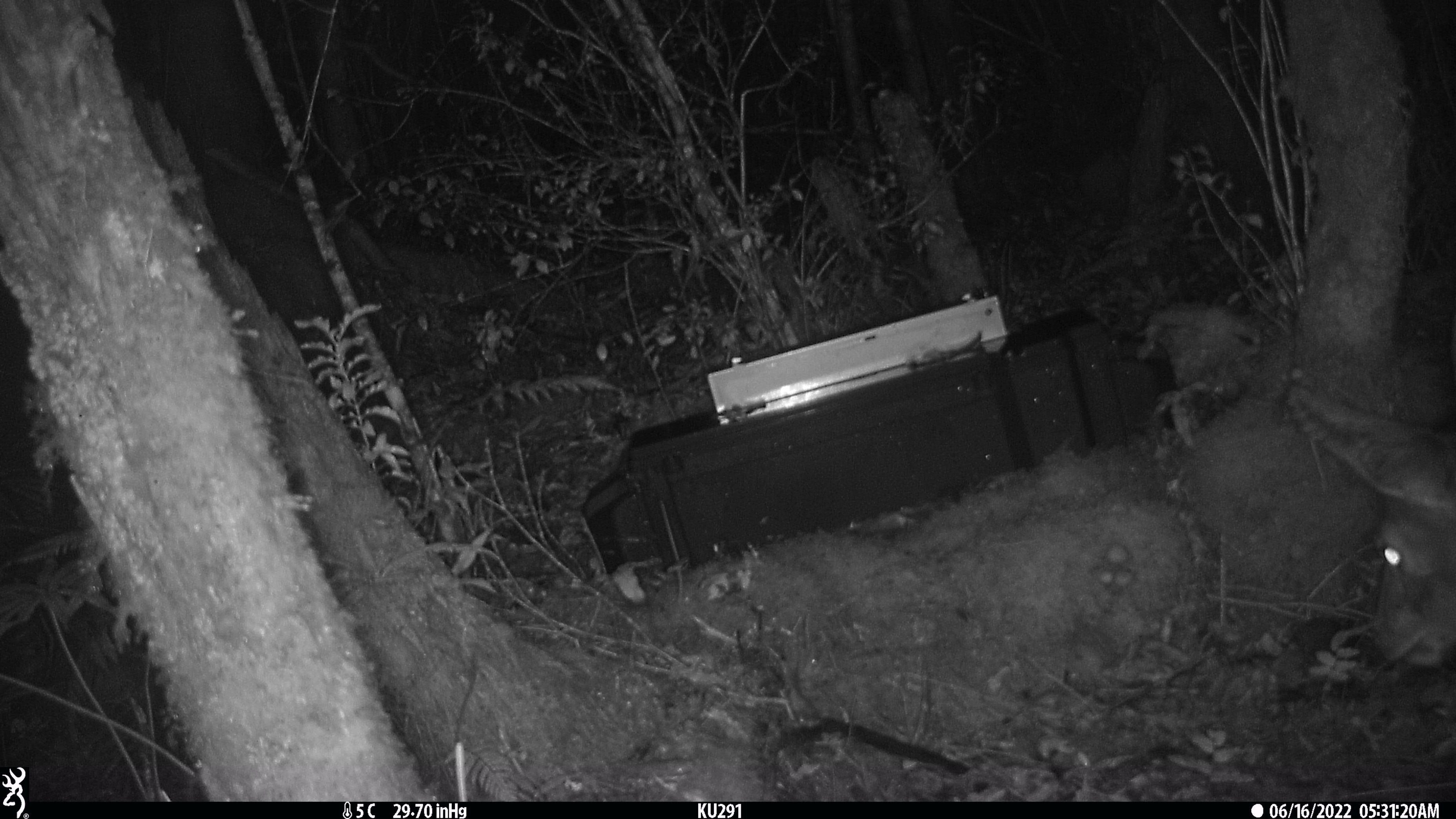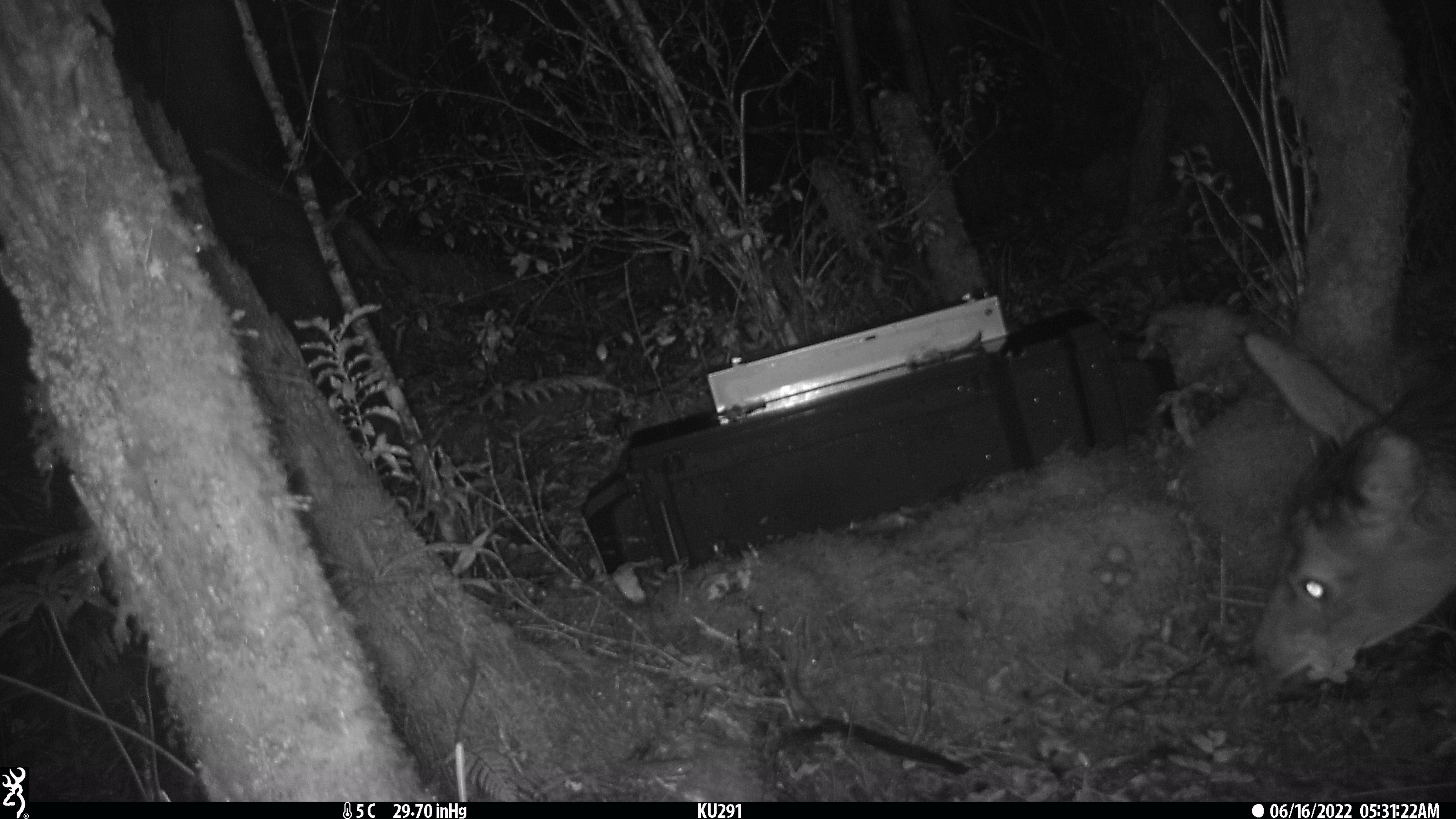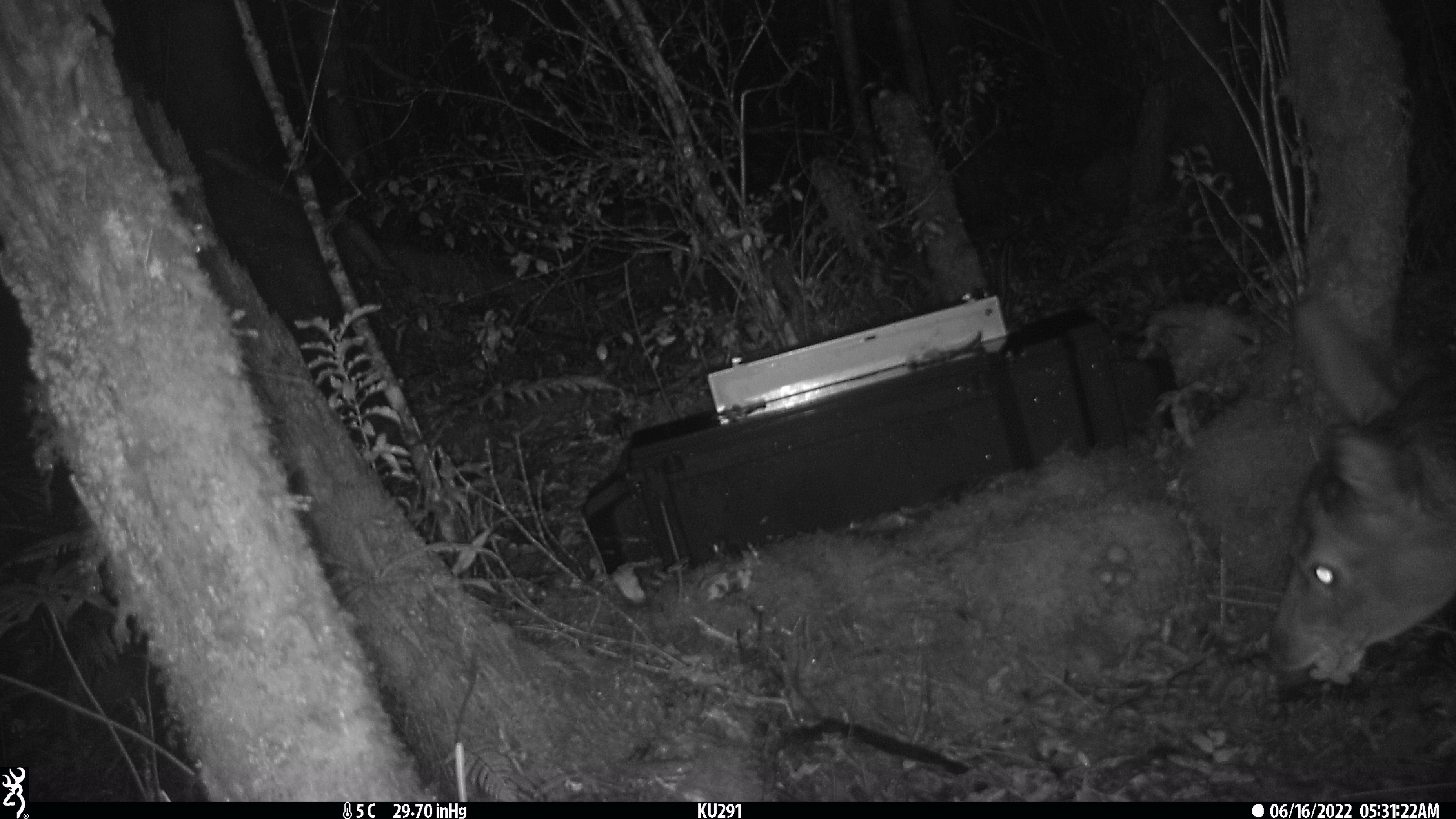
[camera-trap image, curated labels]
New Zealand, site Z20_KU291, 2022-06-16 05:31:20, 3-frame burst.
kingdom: Animalia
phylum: Chordata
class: Mammalia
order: Artiodactyla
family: Cervidae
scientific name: Cervidae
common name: deer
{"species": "deer (Cervidae)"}